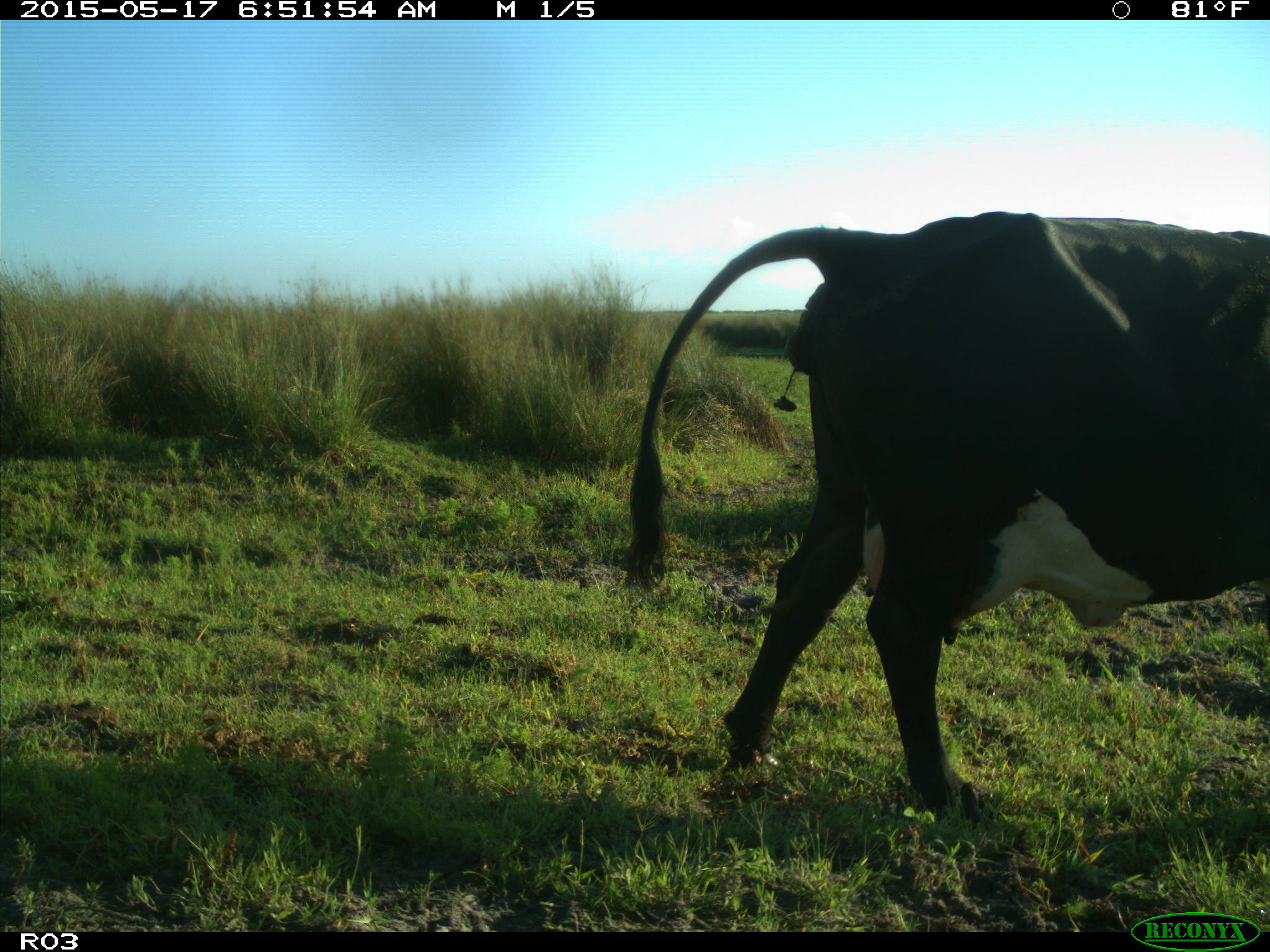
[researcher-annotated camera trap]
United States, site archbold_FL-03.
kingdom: Animalia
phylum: Chordata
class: Mammalia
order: Artiodactyla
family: Bovidae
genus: Bos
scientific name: Bos taurus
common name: domestic cow